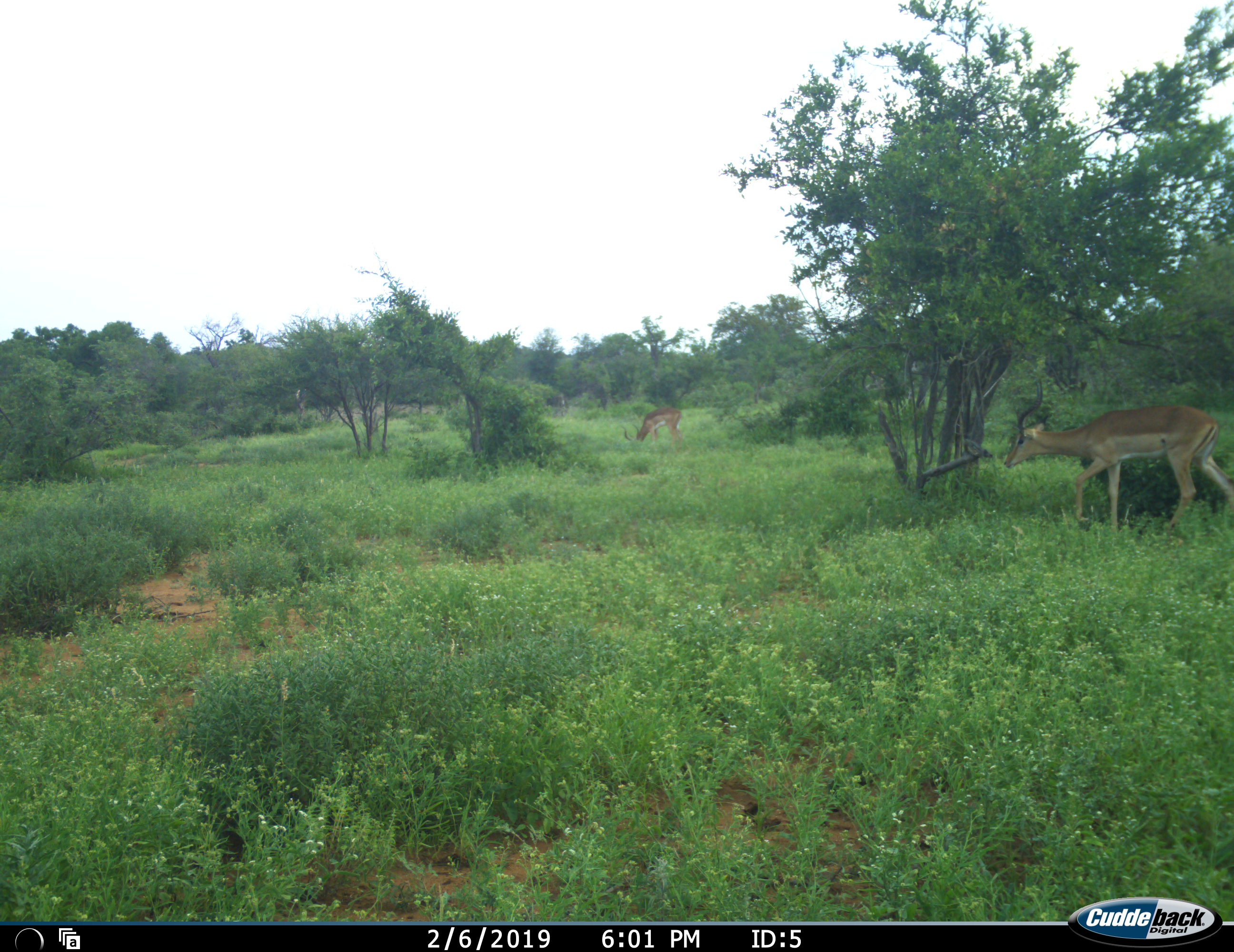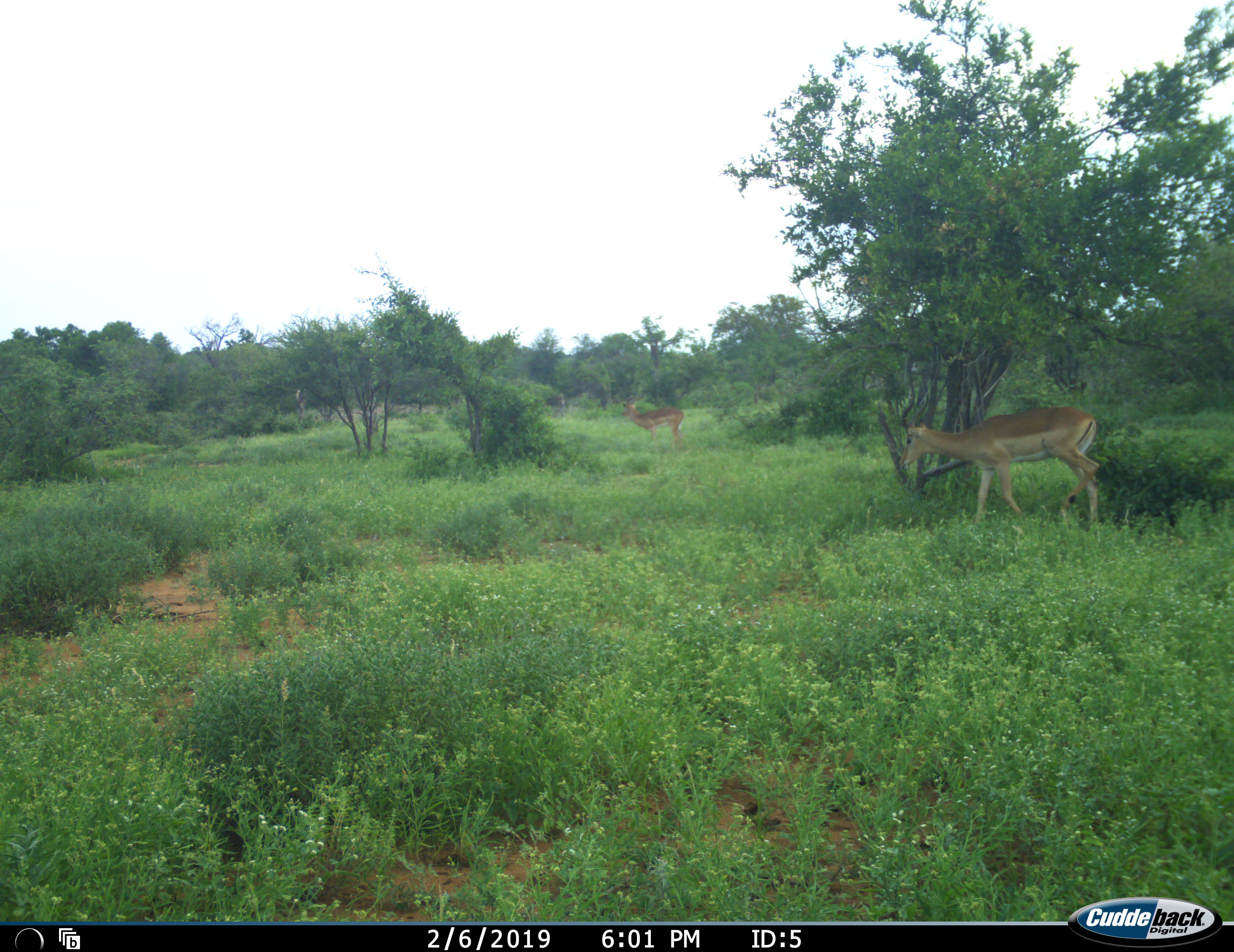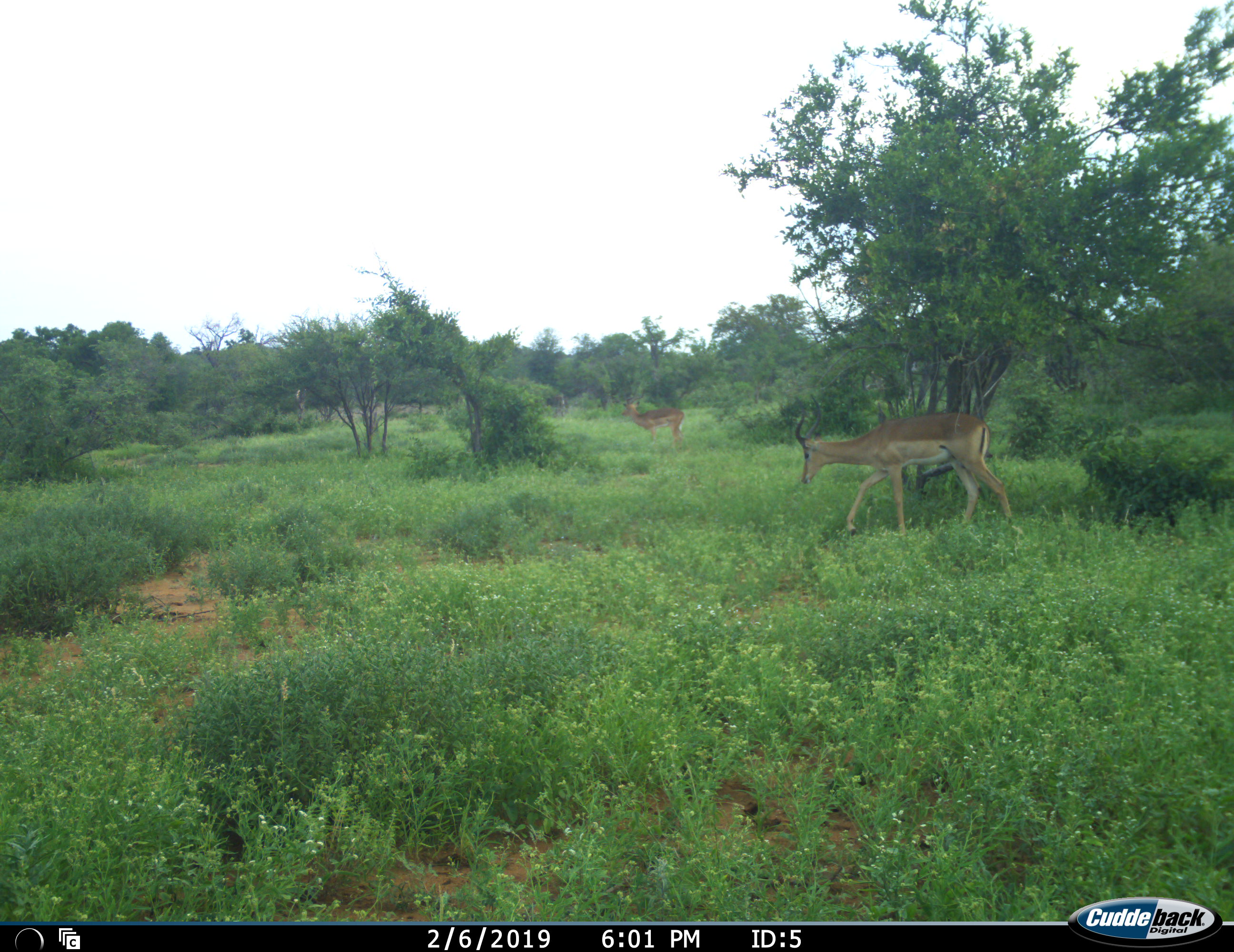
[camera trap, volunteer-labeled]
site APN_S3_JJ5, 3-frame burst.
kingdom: Animalia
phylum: Chordata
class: Mammalia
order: Artiodactyla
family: Bovidae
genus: Aepyceros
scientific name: Aepyceros melampus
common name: impala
Impala (Aepyceros melampus), count 2. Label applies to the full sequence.